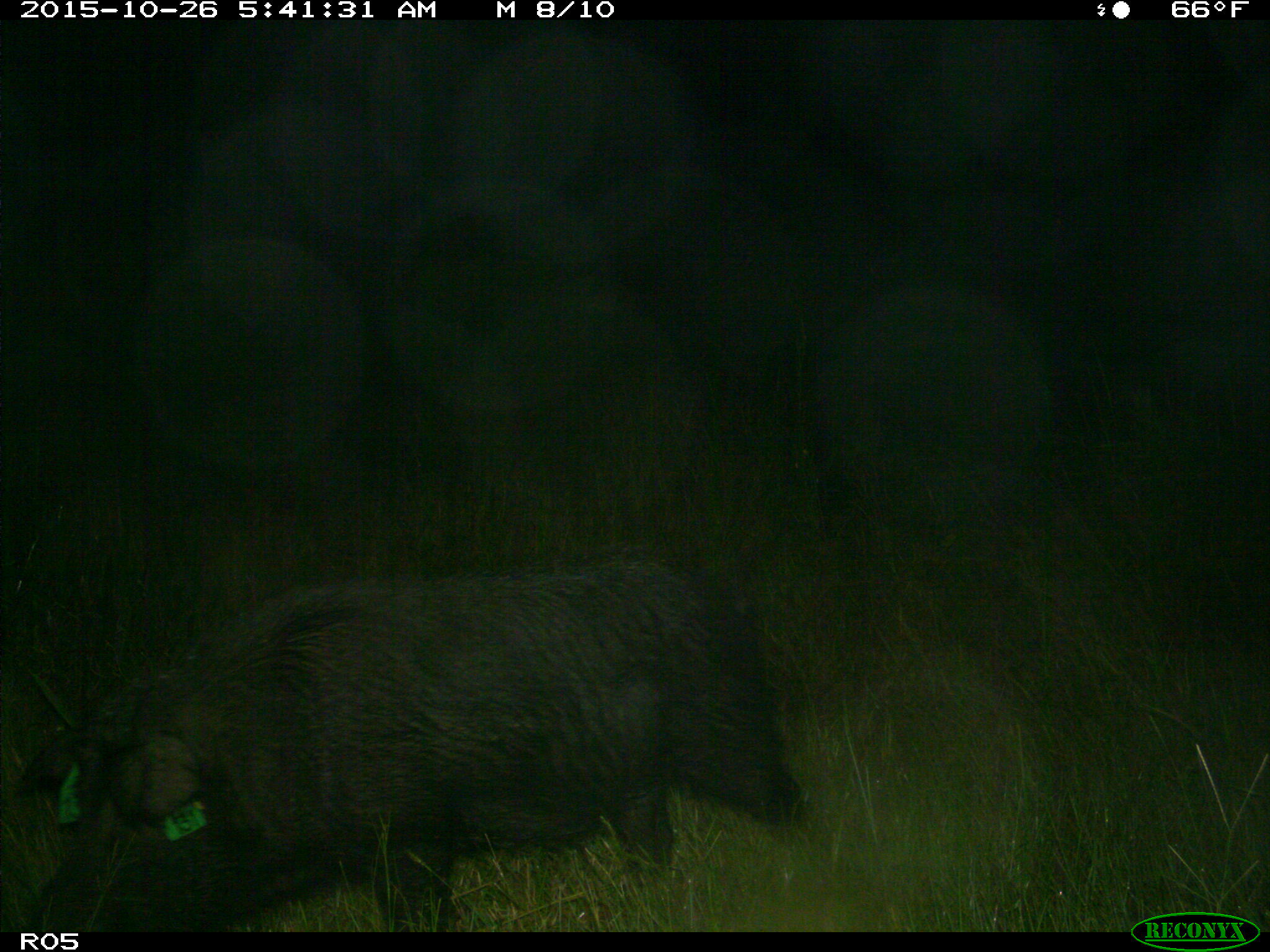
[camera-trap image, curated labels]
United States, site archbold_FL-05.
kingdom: Animalia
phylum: Chordata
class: Mammalia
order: Artiodactyla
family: Suidae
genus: Sus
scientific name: Sus scrofa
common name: wild boar